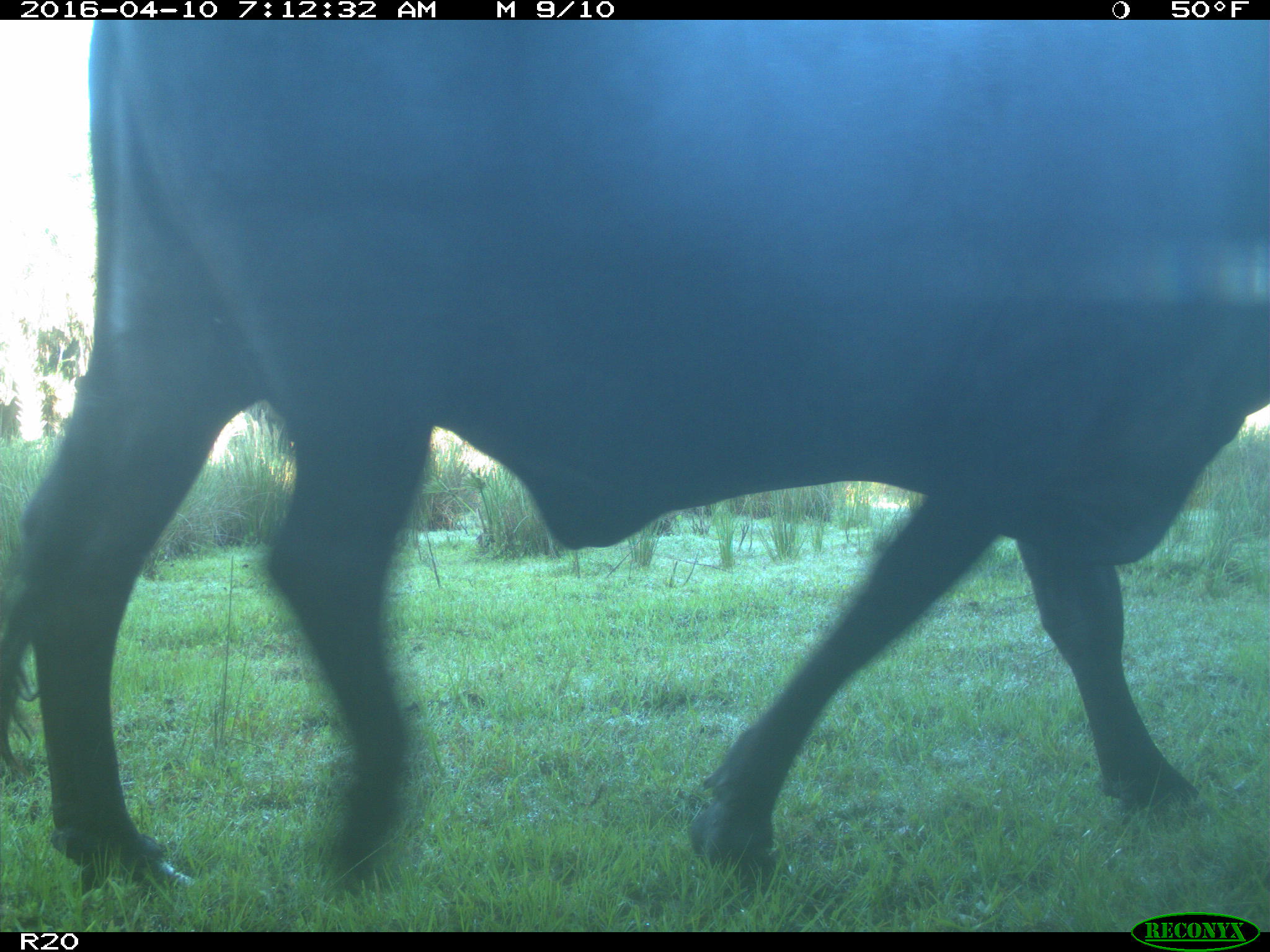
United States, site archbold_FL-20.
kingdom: Animalia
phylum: Chordata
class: Mammalia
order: Artiodactyla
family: Bovidae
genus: Bos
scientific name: Bos taurus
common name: domestic cow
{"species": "Bos taurus (domestic cow)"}